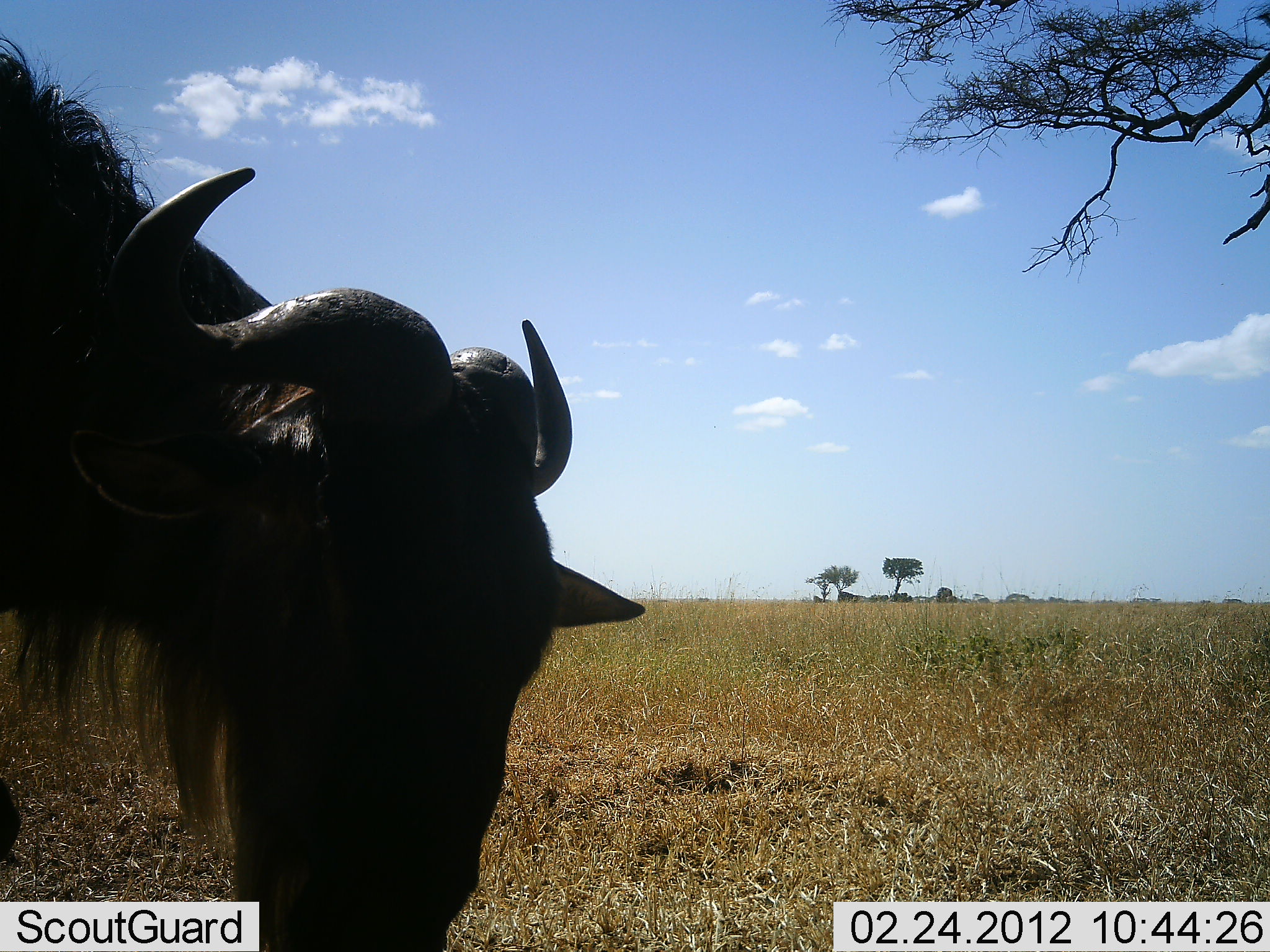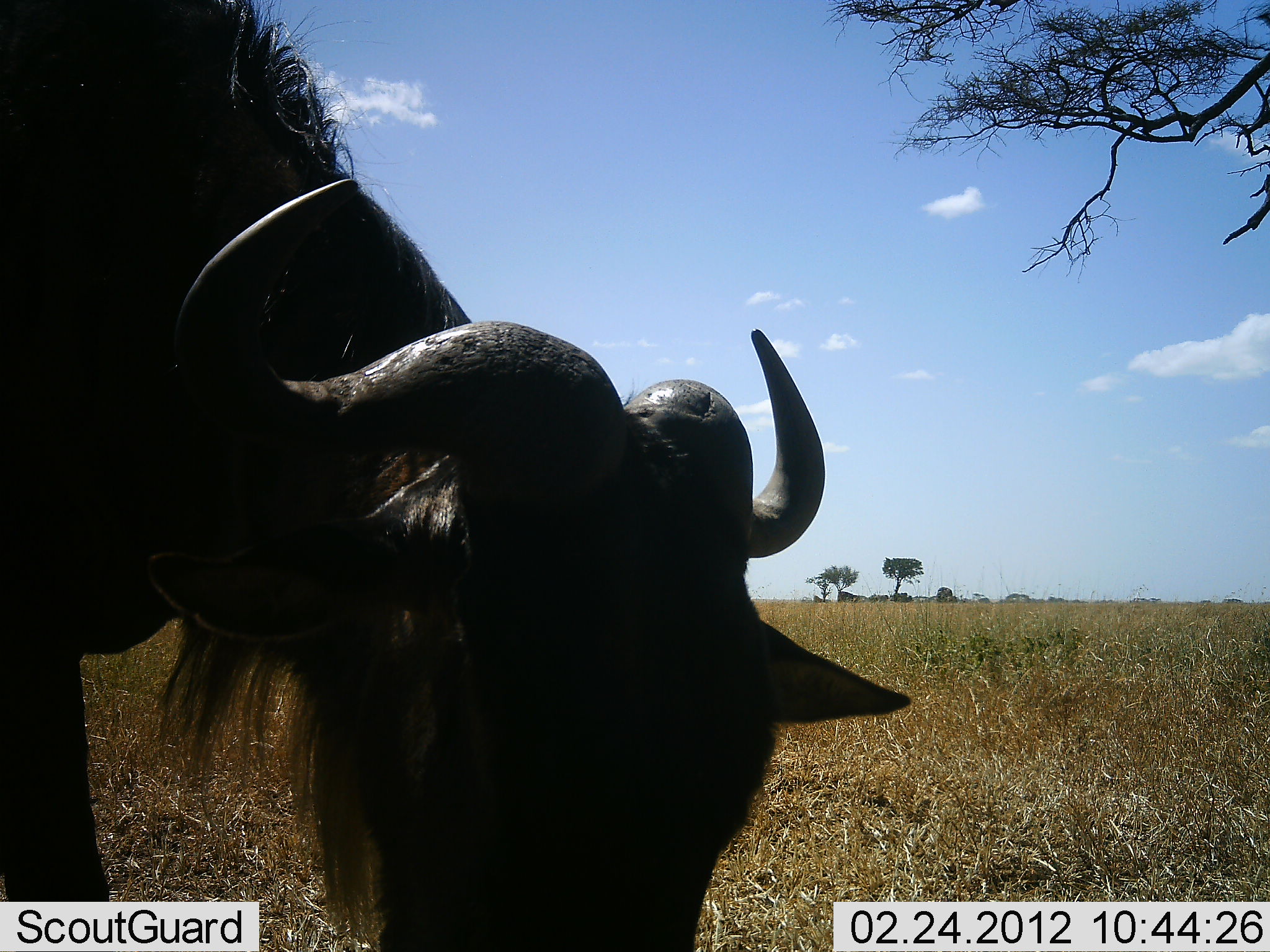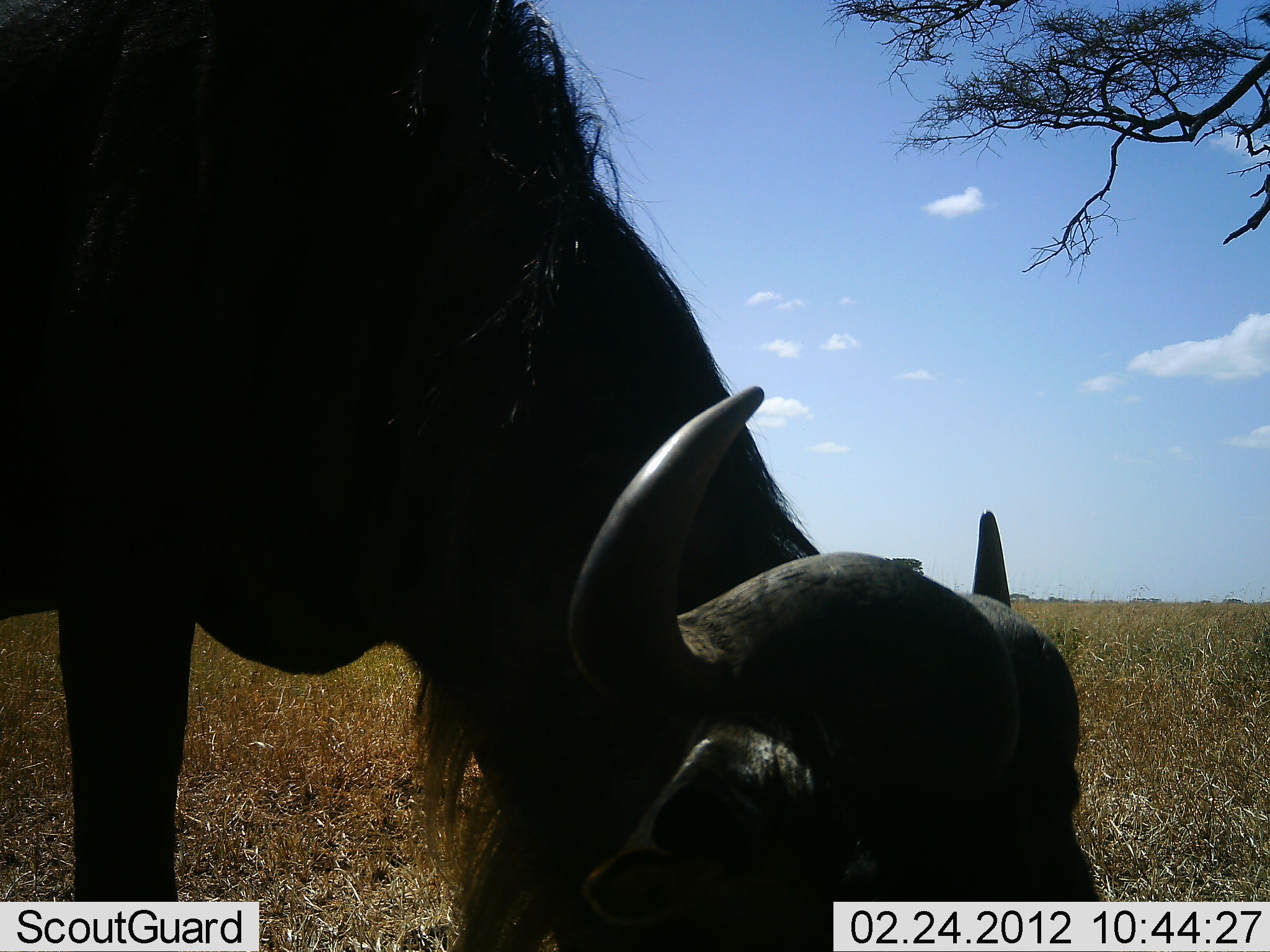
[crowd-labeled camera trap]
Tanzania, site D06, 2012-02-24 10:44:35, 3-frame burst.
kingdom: Animalia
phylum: Chordata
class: Mammalia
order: Artiodactyla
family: Bovidae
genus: Connochaetes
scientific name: Connochaetes taurinus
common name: blue wildebeest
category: wildebeest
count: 1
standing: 13%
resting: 0%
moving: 43%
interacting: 0%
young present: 0%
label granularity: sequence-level